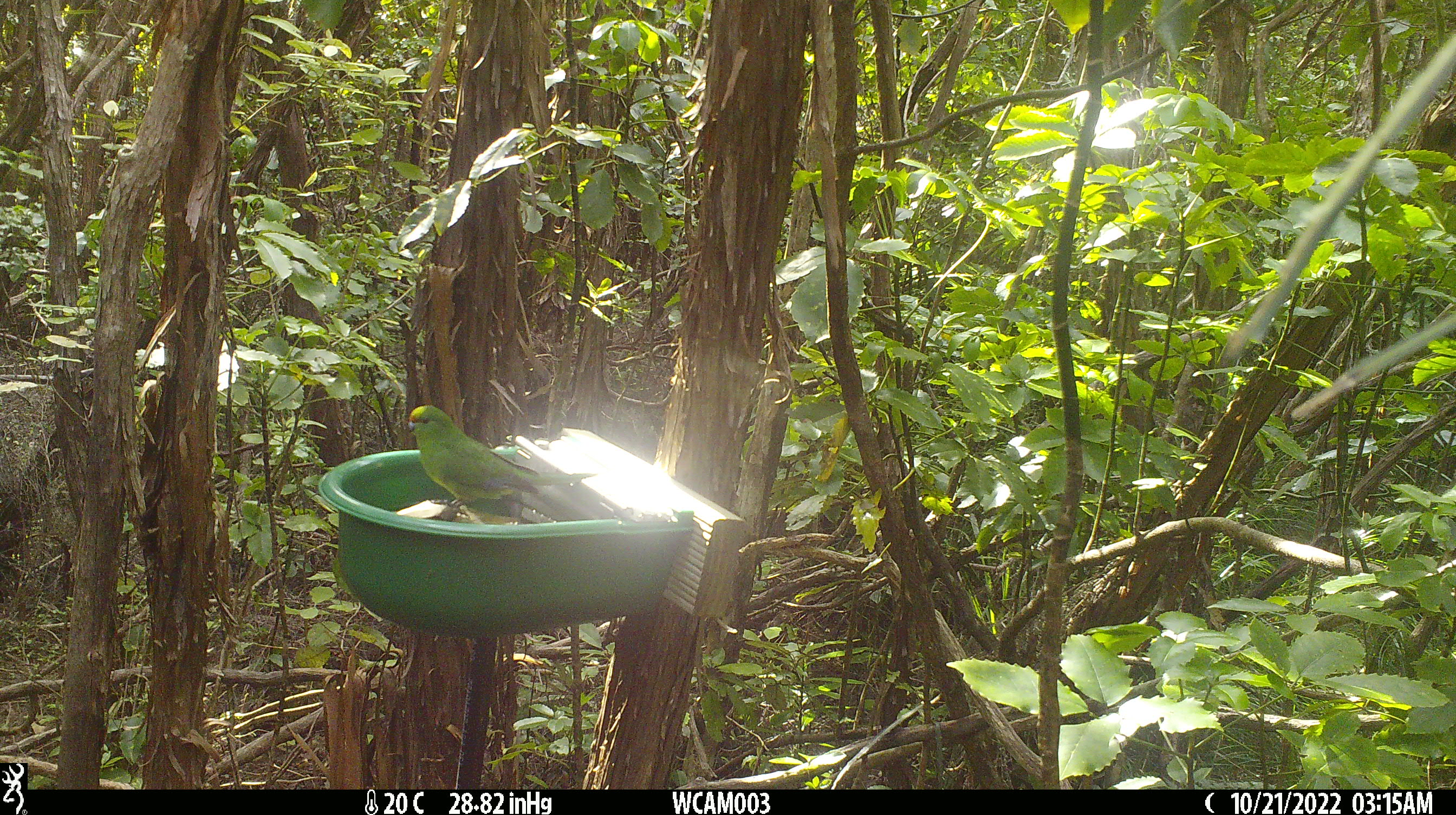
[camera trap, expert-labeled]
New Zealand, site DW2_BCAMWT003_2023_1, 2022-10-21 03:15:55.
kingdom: Animalia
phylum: Chordata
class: Aves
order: Psittaciformes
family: Psittaculidae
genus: Cyanoramphus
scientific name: Cyanoramphus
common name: parakeet